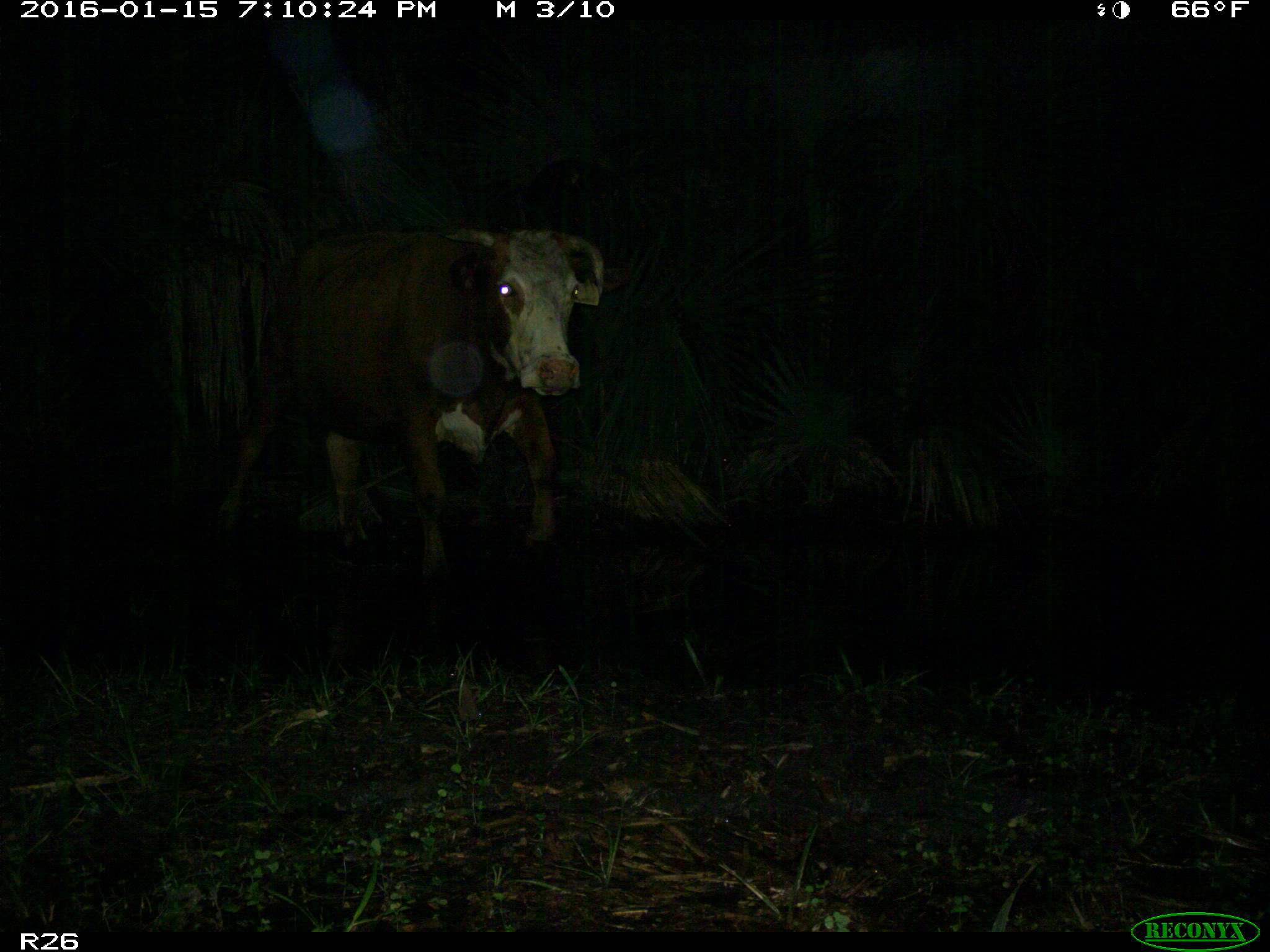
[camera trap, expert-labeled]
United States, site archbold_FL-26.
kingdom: Animalia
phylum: Chordata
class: Mammalia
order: Artiodactyla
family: Bovidae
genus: Bos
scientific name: Bos taurus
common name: domestic cow